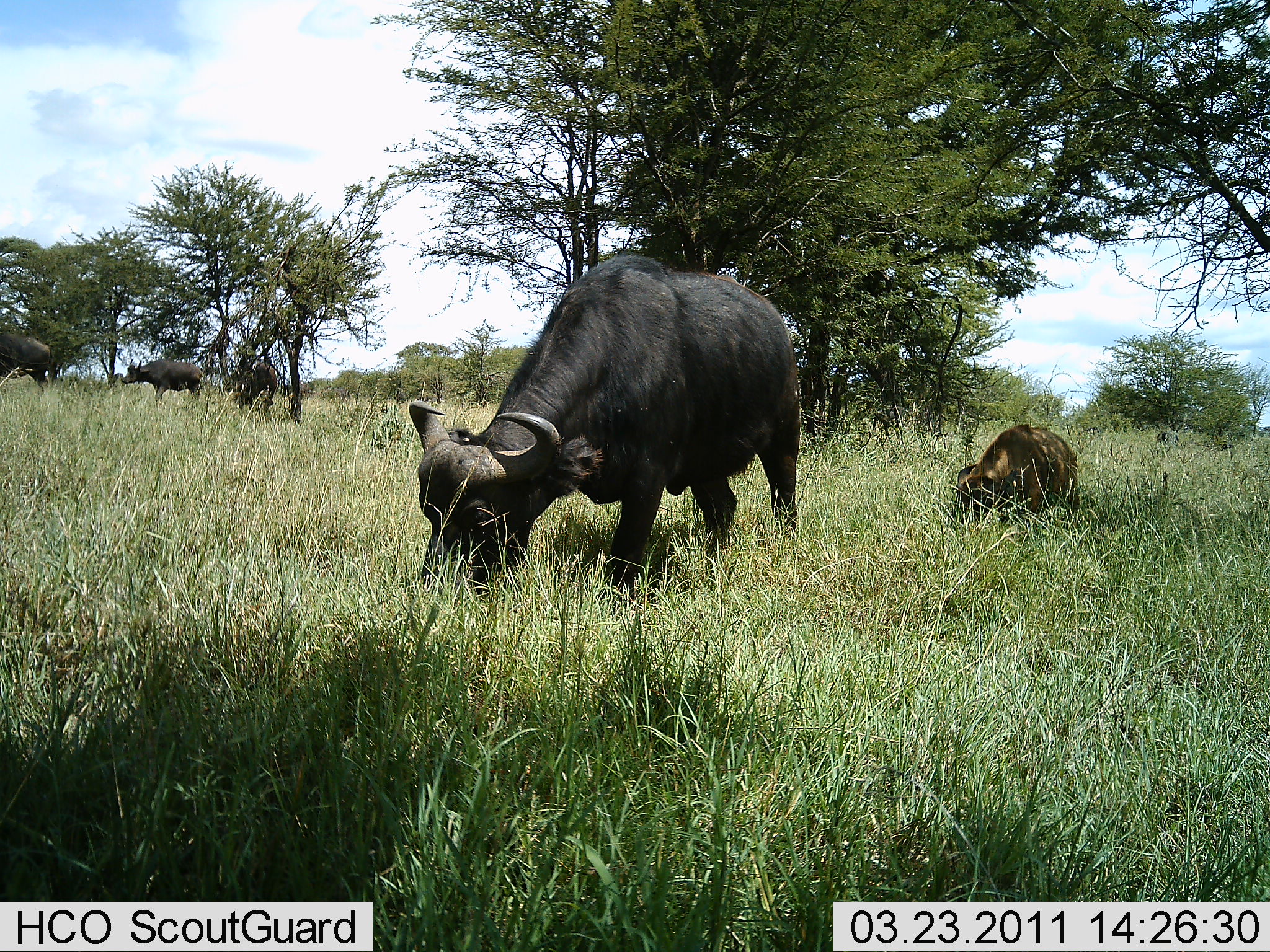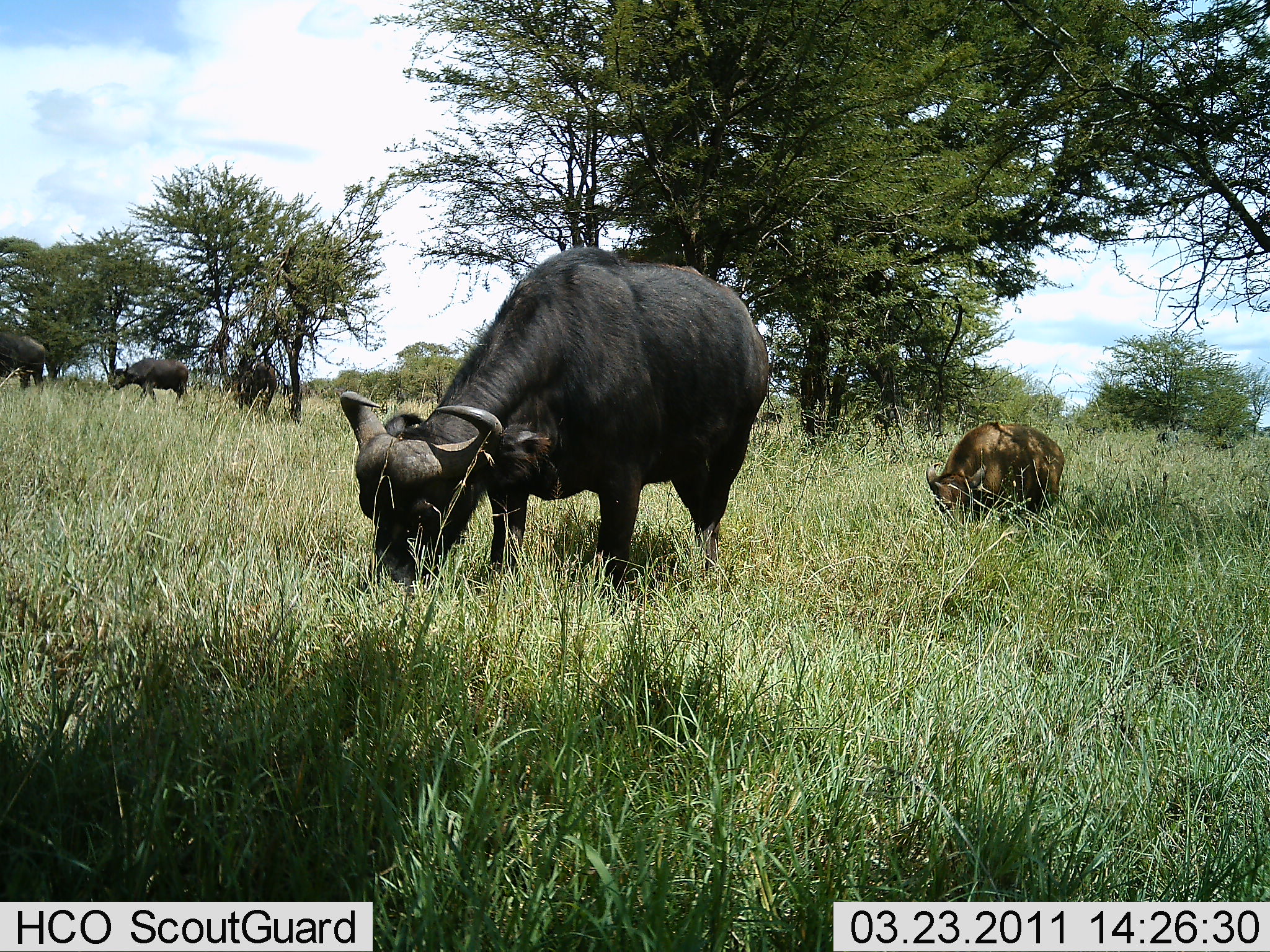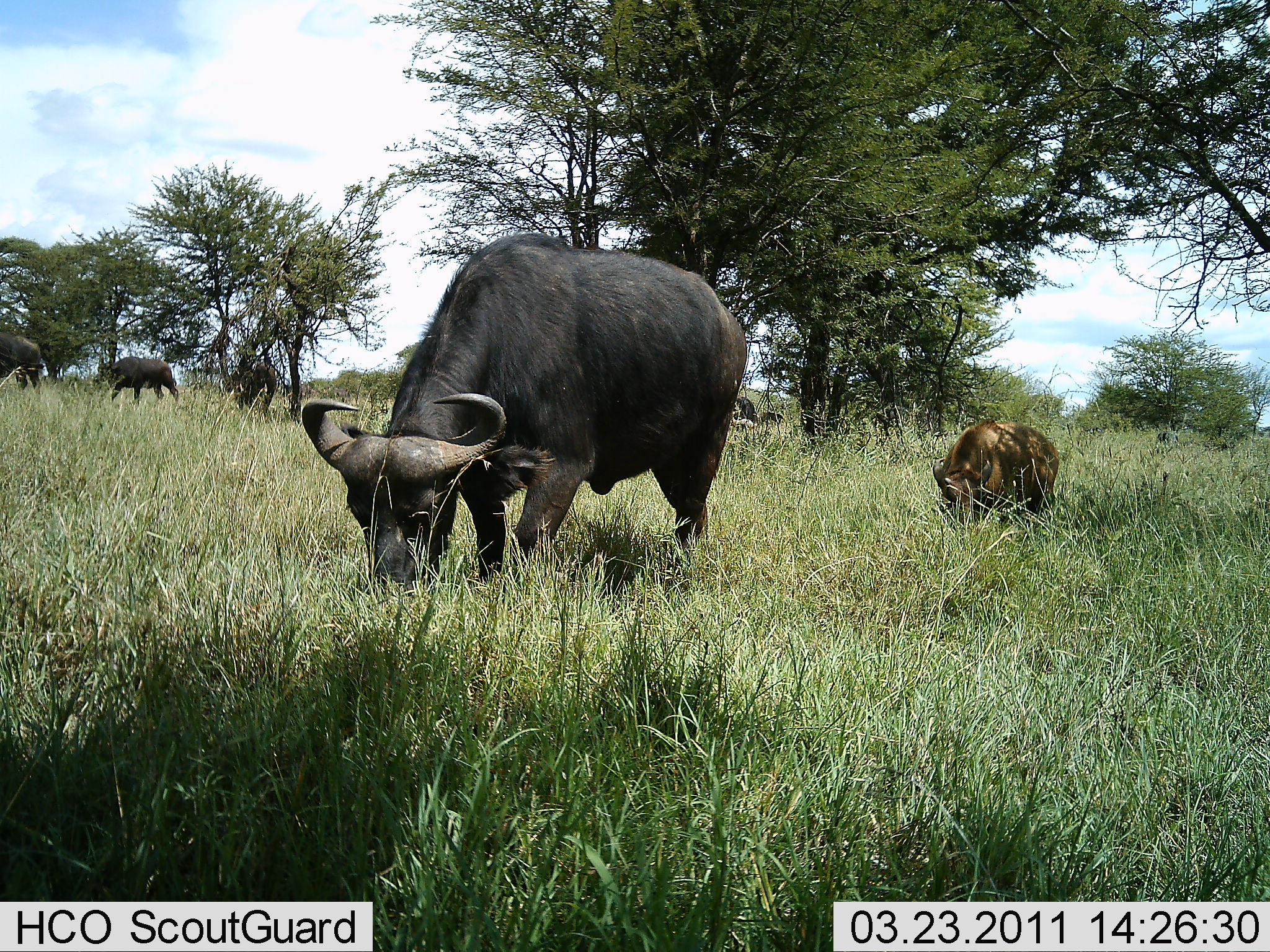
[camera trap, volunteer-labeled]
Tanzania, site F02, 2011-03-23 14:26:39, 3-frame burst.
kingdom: Animalia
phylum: Chordata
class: Mammalia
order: Artiodactyla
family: Bovidae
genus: Syncerus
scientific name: Syncerus caffer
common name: cape buffalo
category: buffalo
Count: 5.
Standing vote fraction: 10%.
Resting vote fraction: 0%.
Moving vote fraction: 40%.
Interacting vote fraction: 0%.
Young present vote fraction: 60%.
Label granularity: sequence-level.